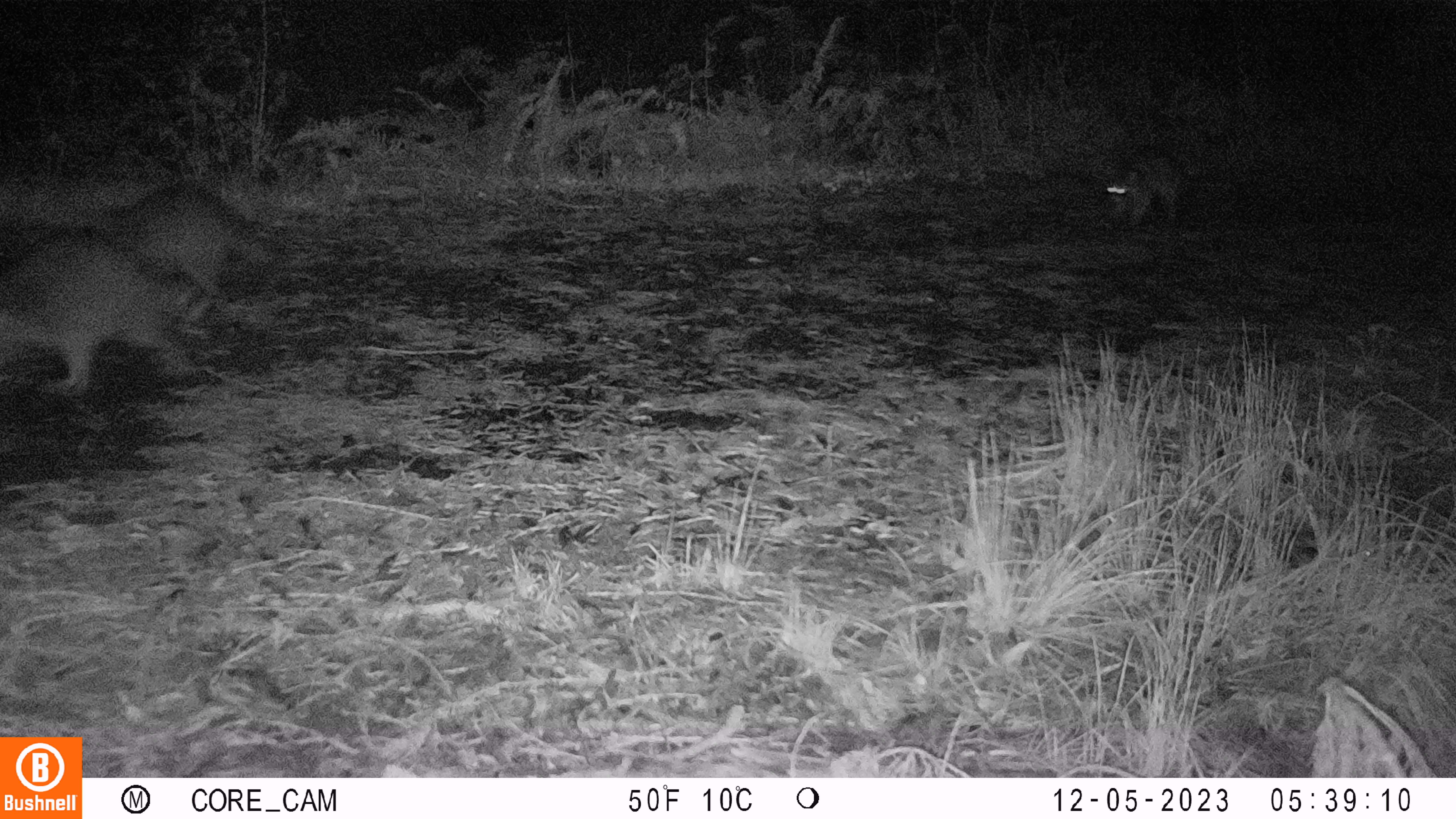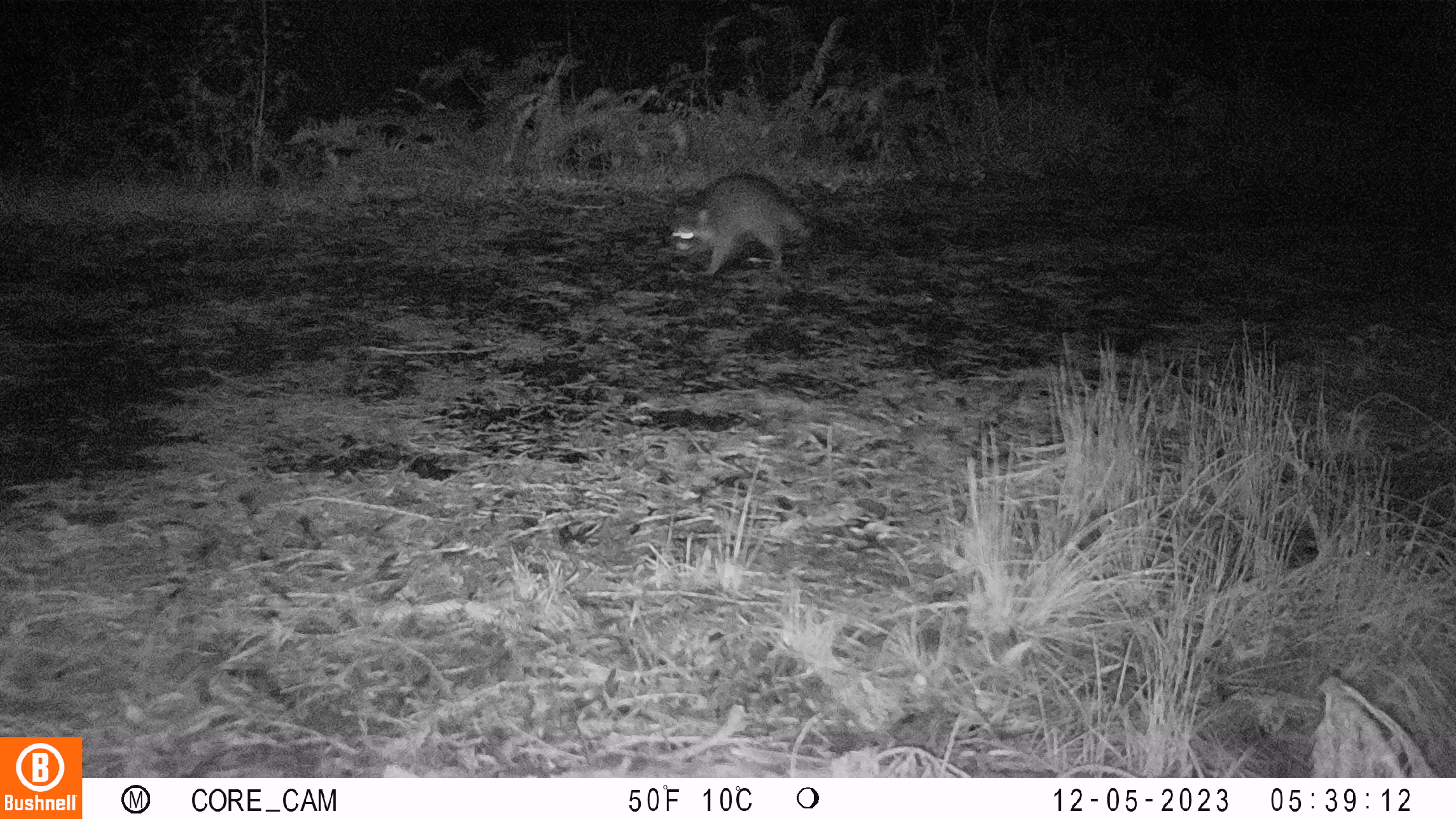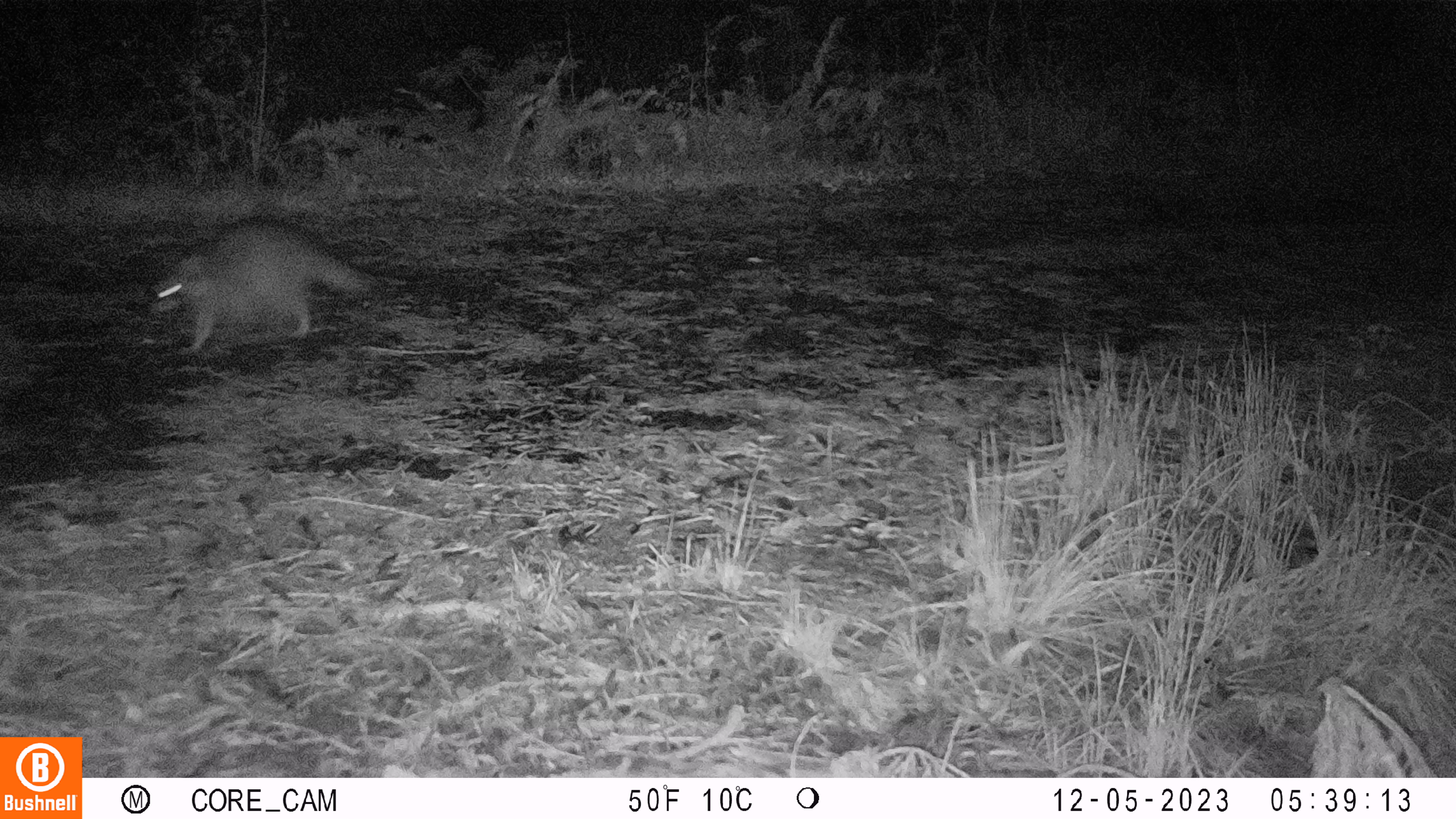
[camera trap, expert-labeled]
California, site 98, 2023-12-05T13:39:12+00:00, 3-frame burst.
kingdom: Animalia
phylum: Chordata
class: Mammalia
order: Carnivora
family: Procyonidae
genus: Procyon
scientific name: Procyon lotor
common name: raccoon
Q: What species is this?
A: Raccoon (Procyon lotor).